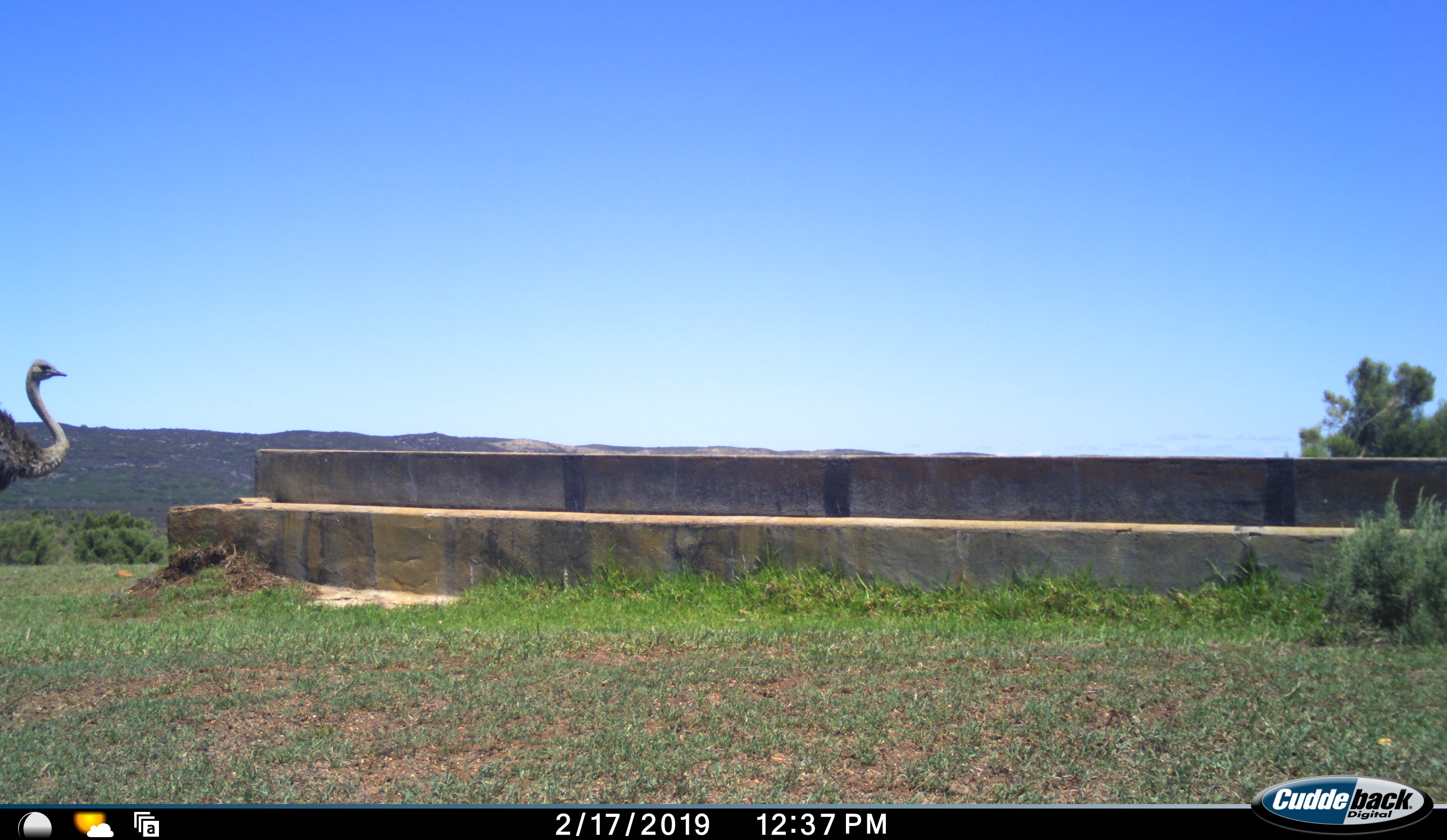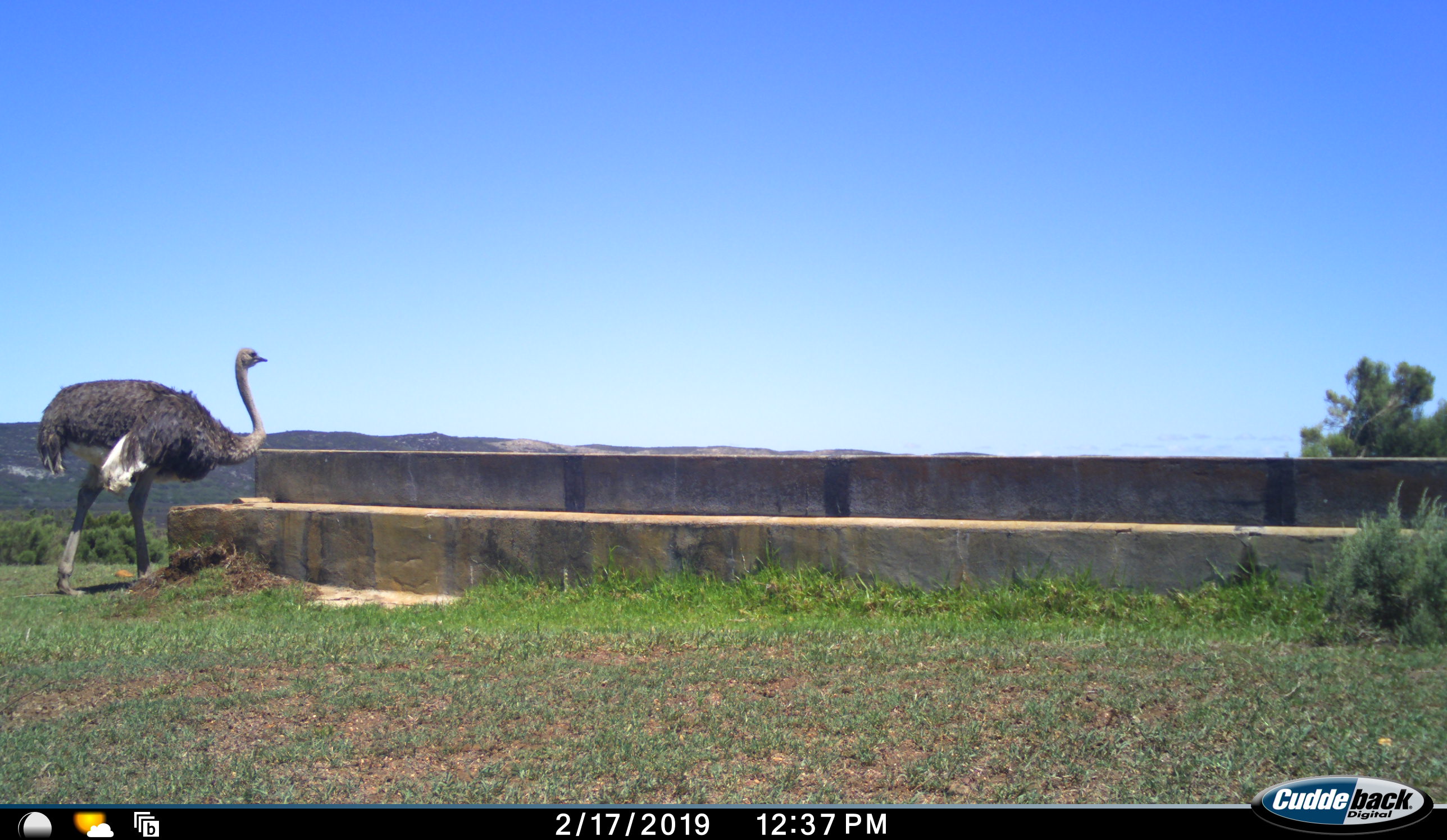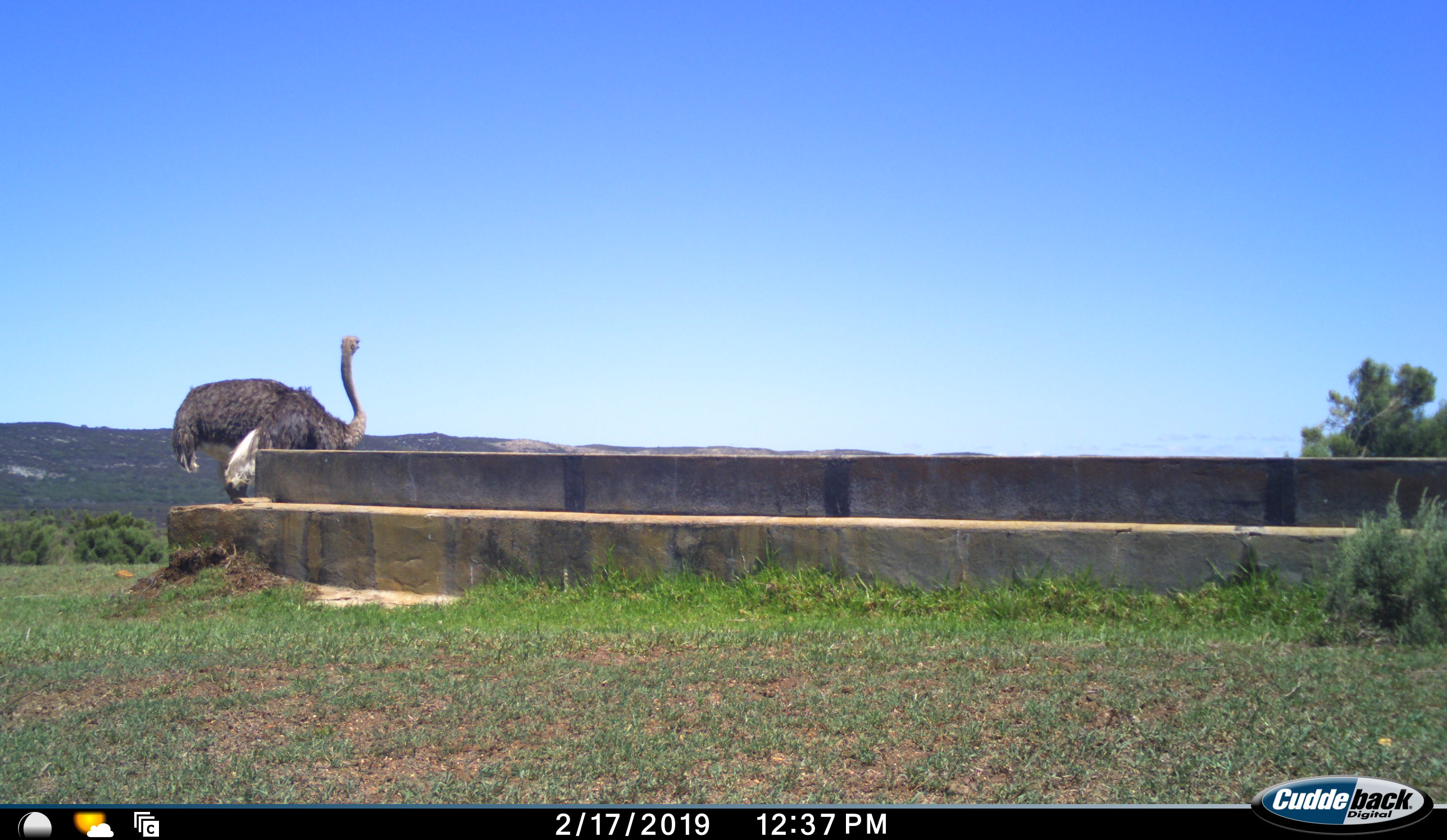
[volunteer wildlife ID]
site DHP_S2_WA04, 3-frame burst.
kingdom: Animalia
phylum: Chordata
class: Aves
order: Struthioniformes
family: Struthionidae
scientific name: Struthionidae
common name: ostrich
Ostrich (Struthionidae), count 1. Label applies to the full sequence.